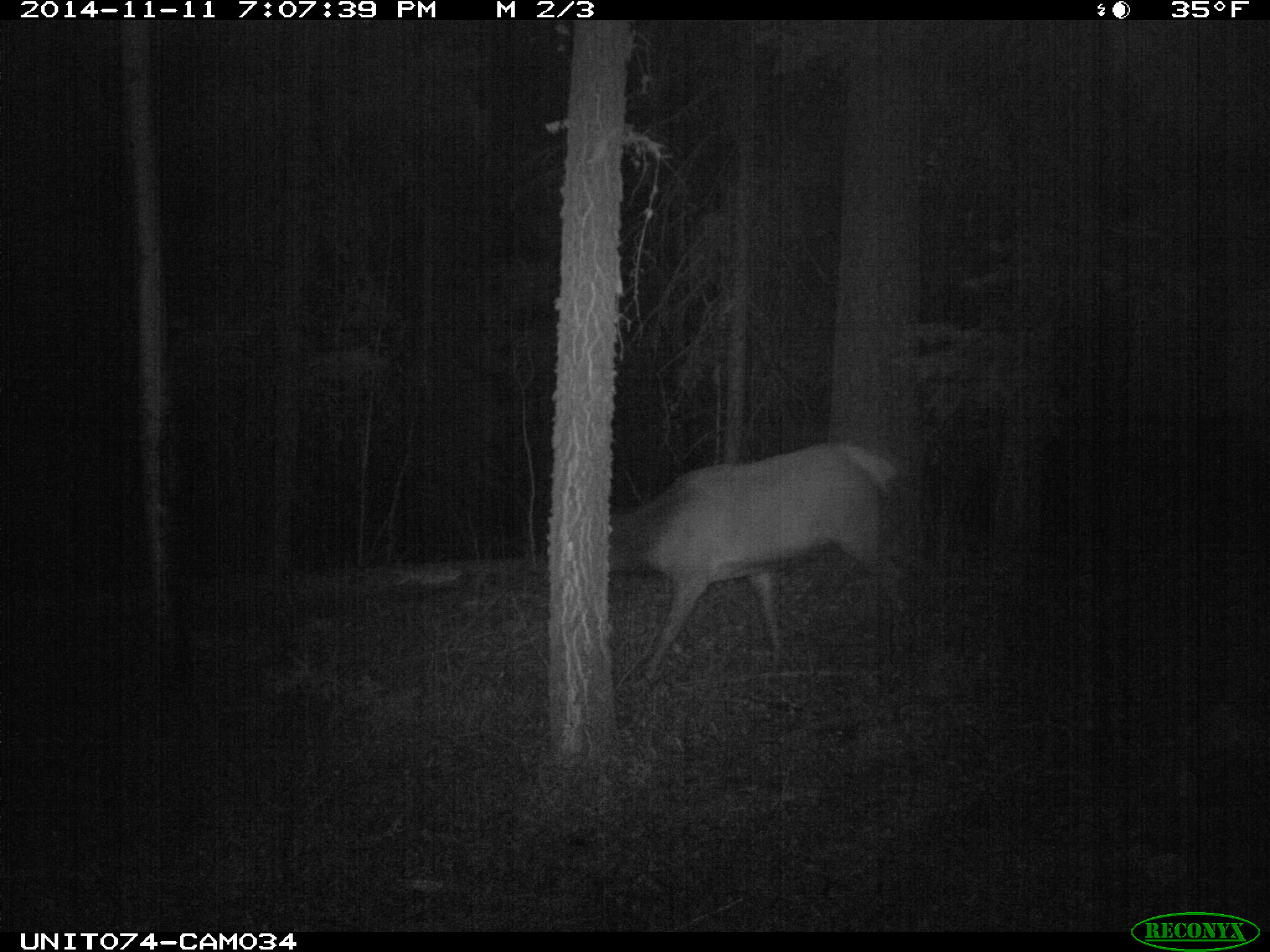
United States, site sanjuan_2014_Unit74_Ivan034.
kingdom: Animalia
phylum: Chordata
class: Mammalia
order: Artiodactyla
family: Cervidae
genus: Cervus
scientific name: Cervus elaphus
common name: red deer